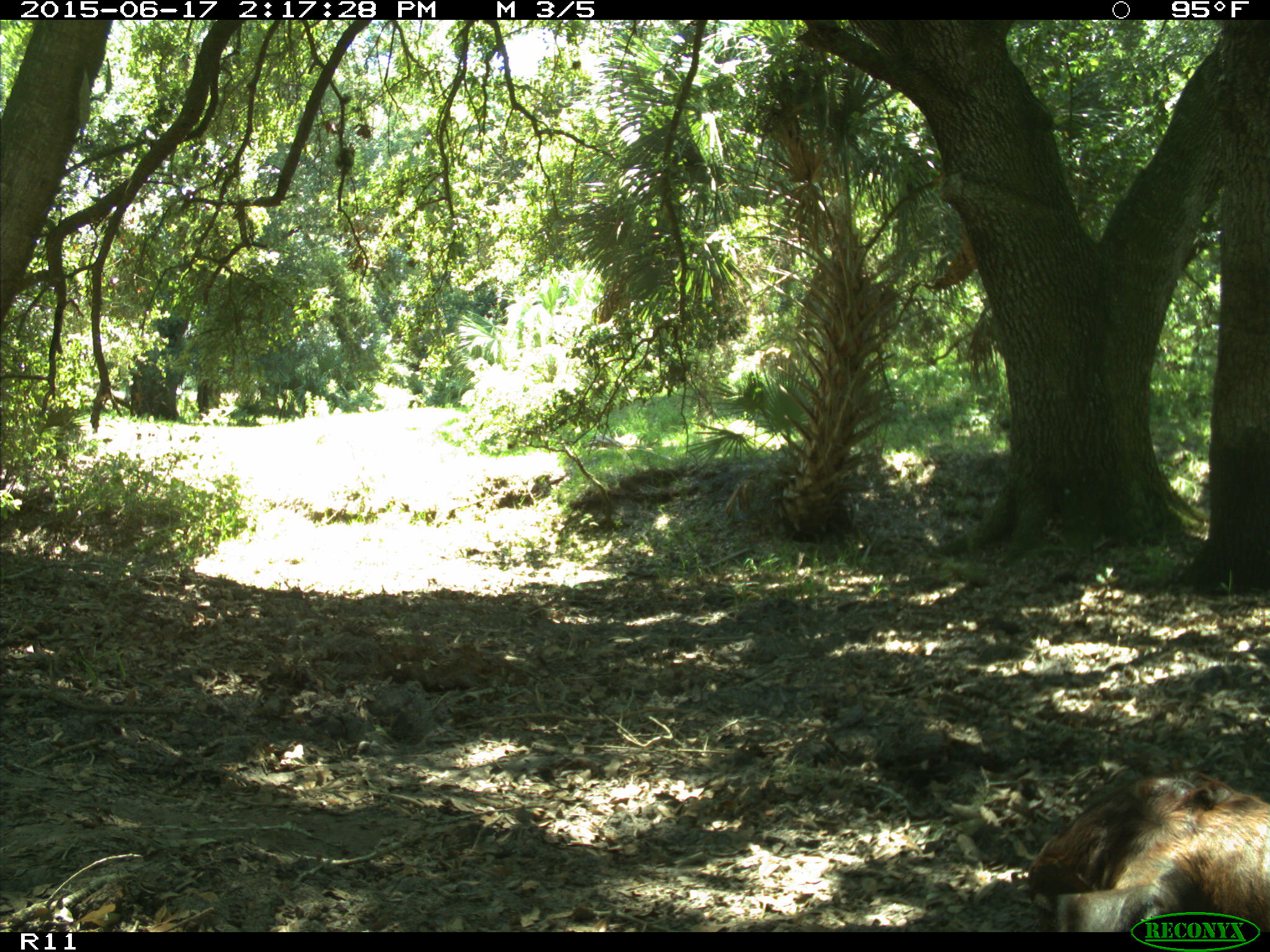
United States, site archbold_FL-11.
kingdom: Animalia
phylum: Chordata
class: Mammalia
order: Artiodactyla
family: Bovidae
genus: Bos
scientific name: Bos taurus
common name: domestic cow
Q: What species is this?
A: Bos taurus (domestic cow).